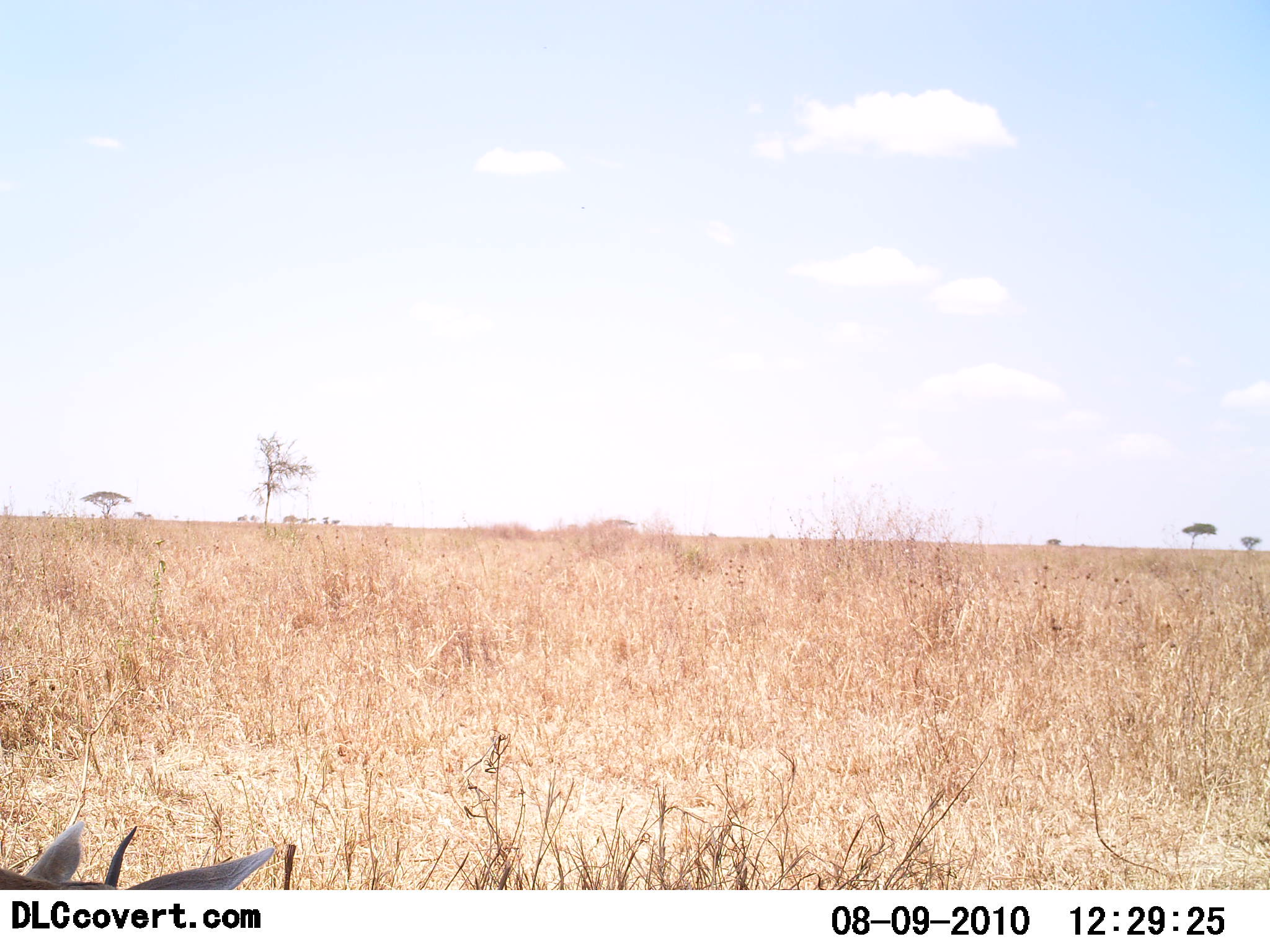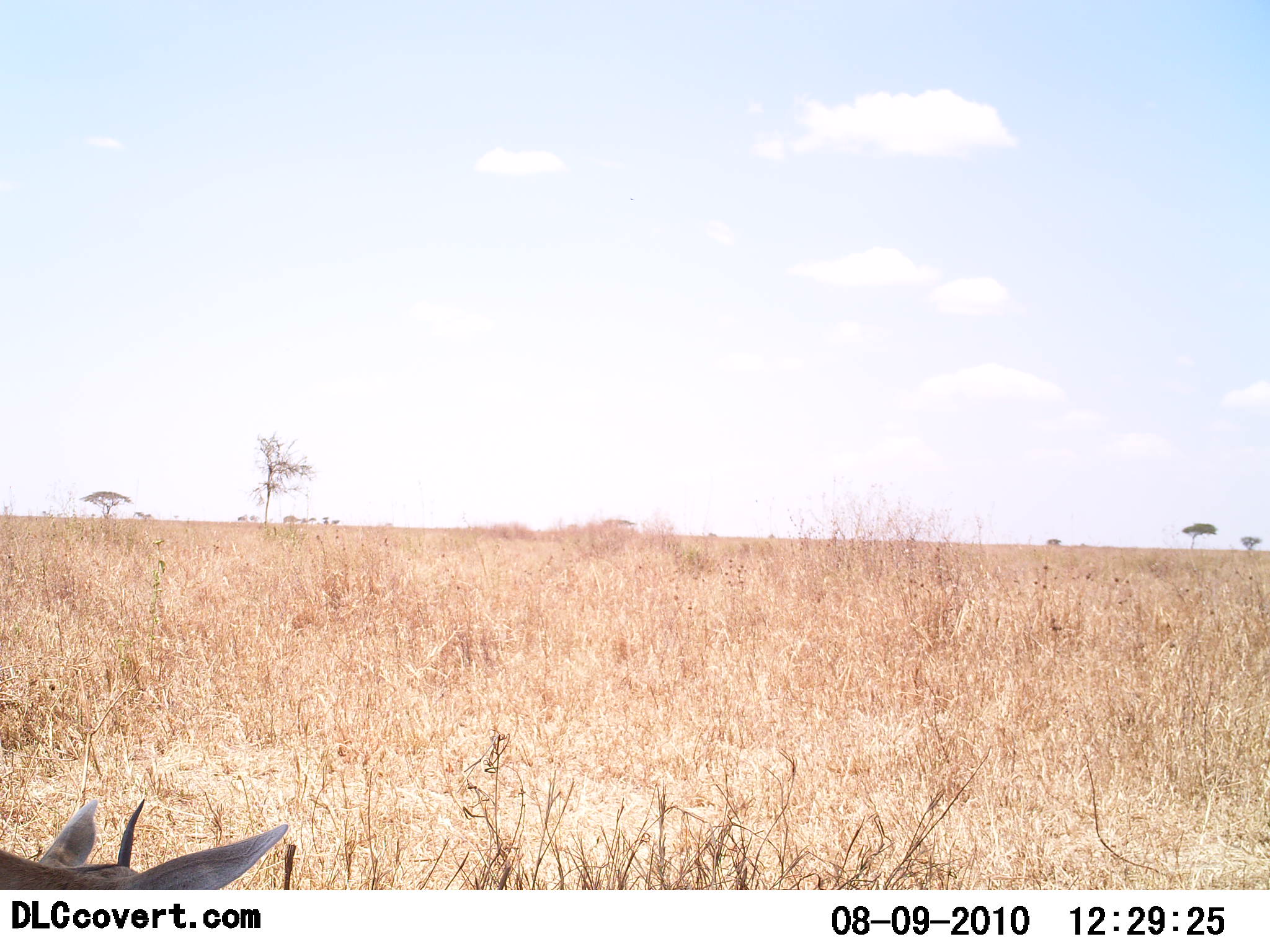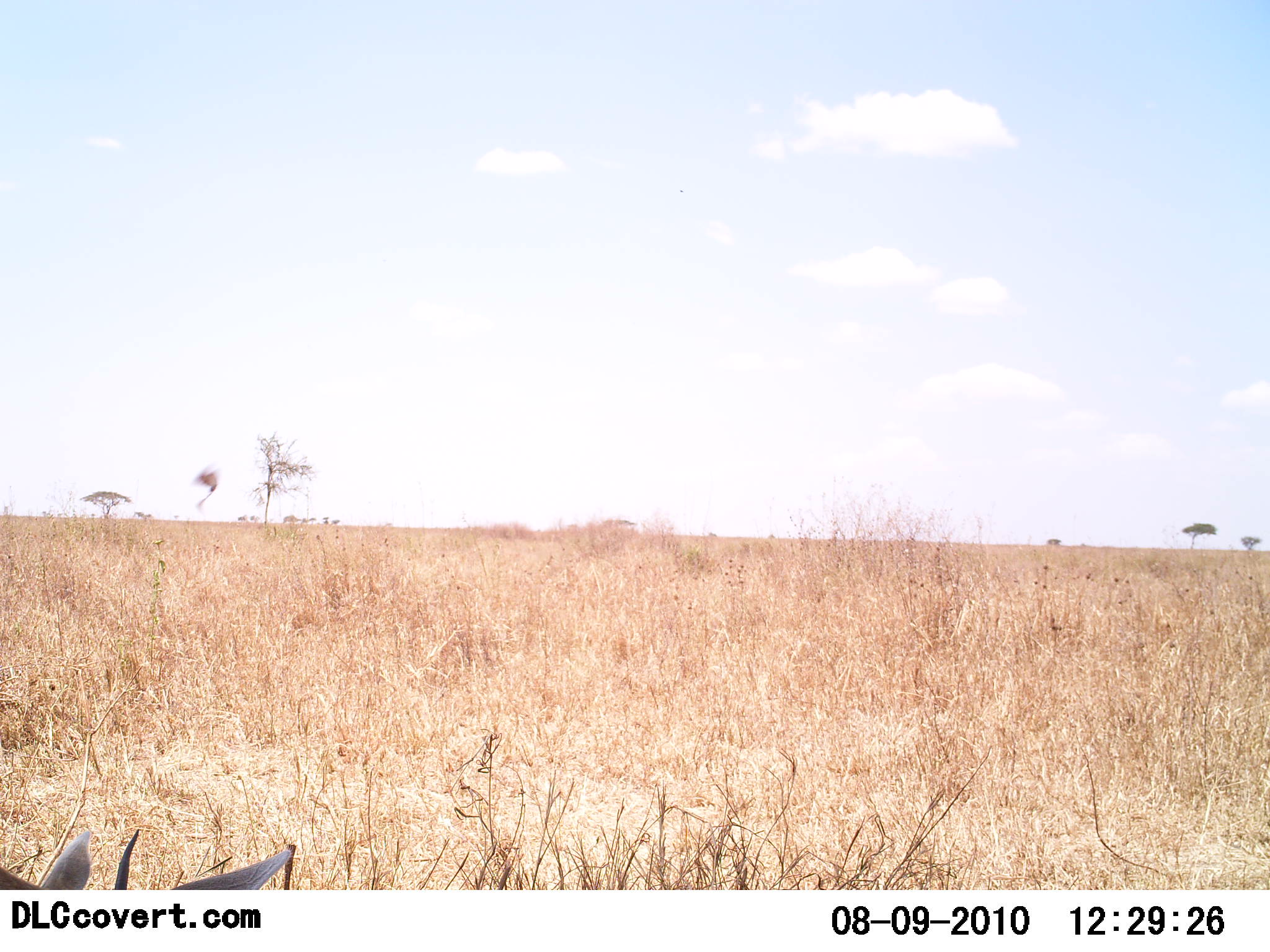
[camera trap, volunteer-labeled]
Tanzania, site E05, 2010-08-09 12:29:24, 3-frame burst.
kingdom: Animalia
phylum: Chordata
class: Mammalia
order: Artiodactyla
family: Bovidae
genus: Eudorcas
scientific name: Eudorcas thomsonii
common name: thomson's gazelle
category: gazellethomsons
Gazellethomsons (thomson's gazelle) (Eudorcas thomsonii), count 1. Behavior (volunteer vote fractions): standing 22%, resting 33%, moving 0%, interacting 0%. Young present (vote fraction): 0%. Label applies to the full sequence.